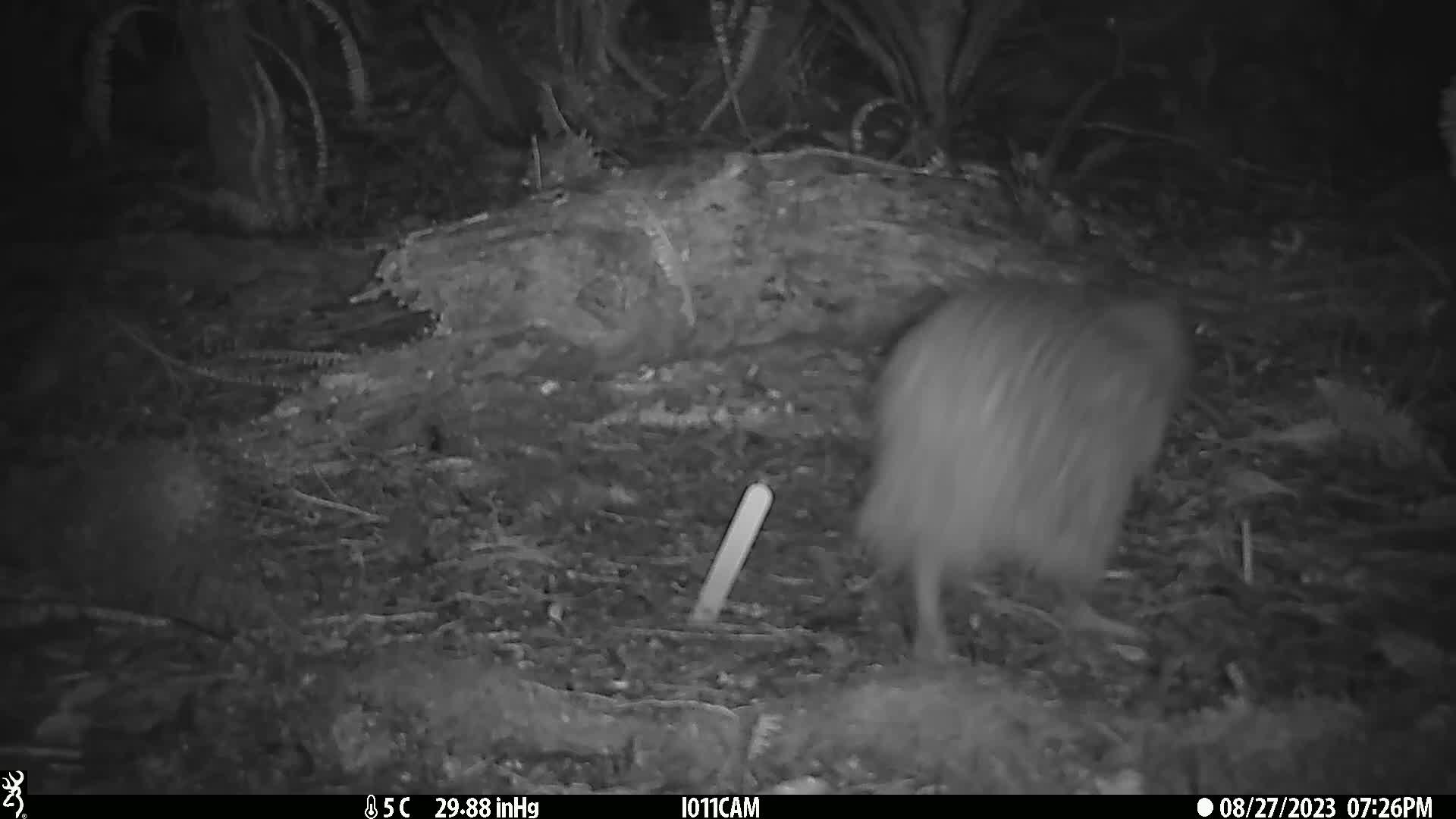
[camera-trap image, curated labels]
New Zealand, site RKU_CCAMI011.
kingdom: Animalia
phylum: Chordata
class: Aves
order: Apterygiformes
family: Apterygidae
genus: Apteryx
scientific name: Apteryx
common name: kiwi